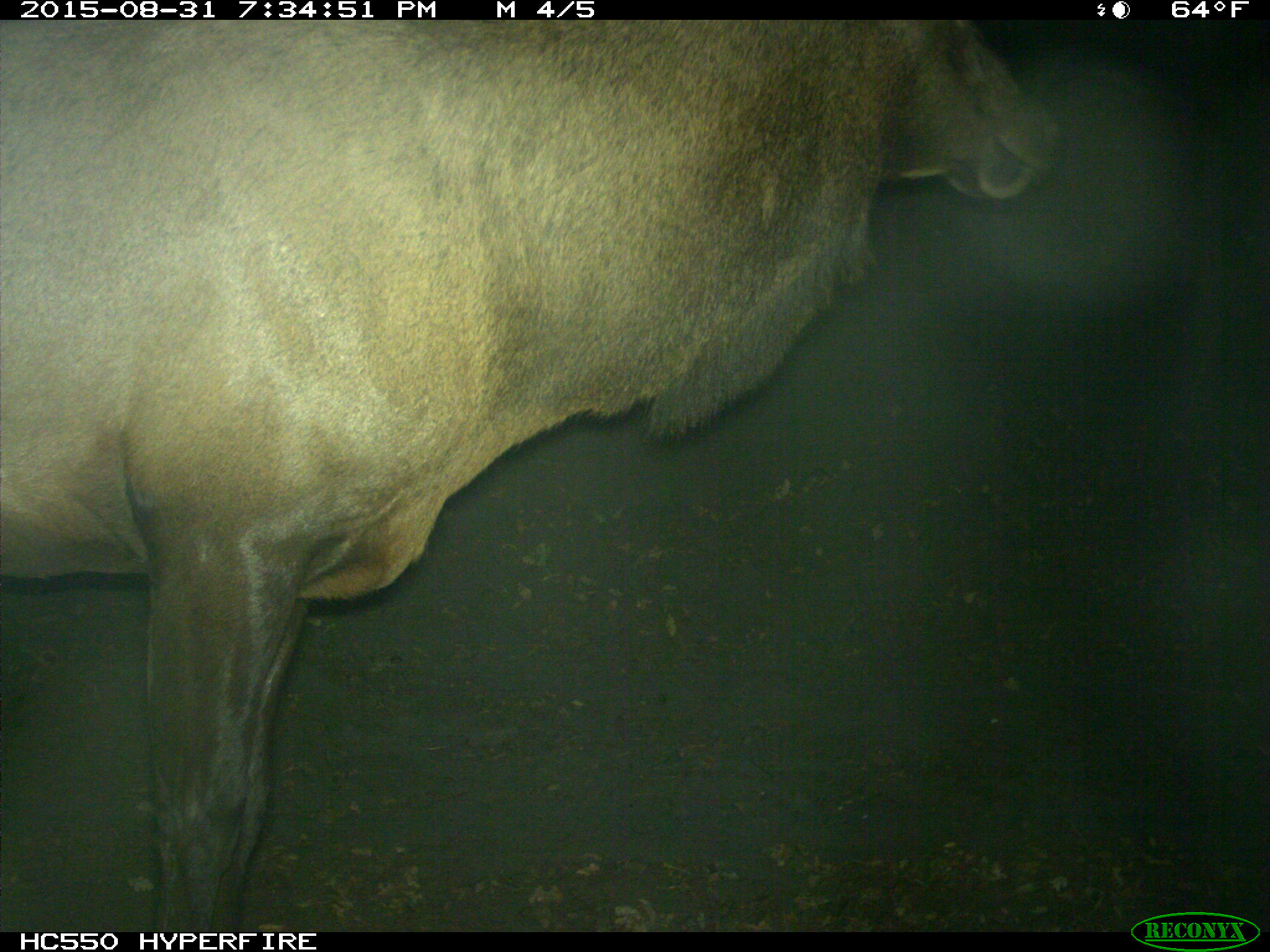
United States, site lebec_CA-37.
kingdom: Animalia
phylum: Chordata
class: Mammalia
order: Artiodactyla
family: Cervidae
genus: Cervus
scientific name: Cervus canadensis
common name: elk